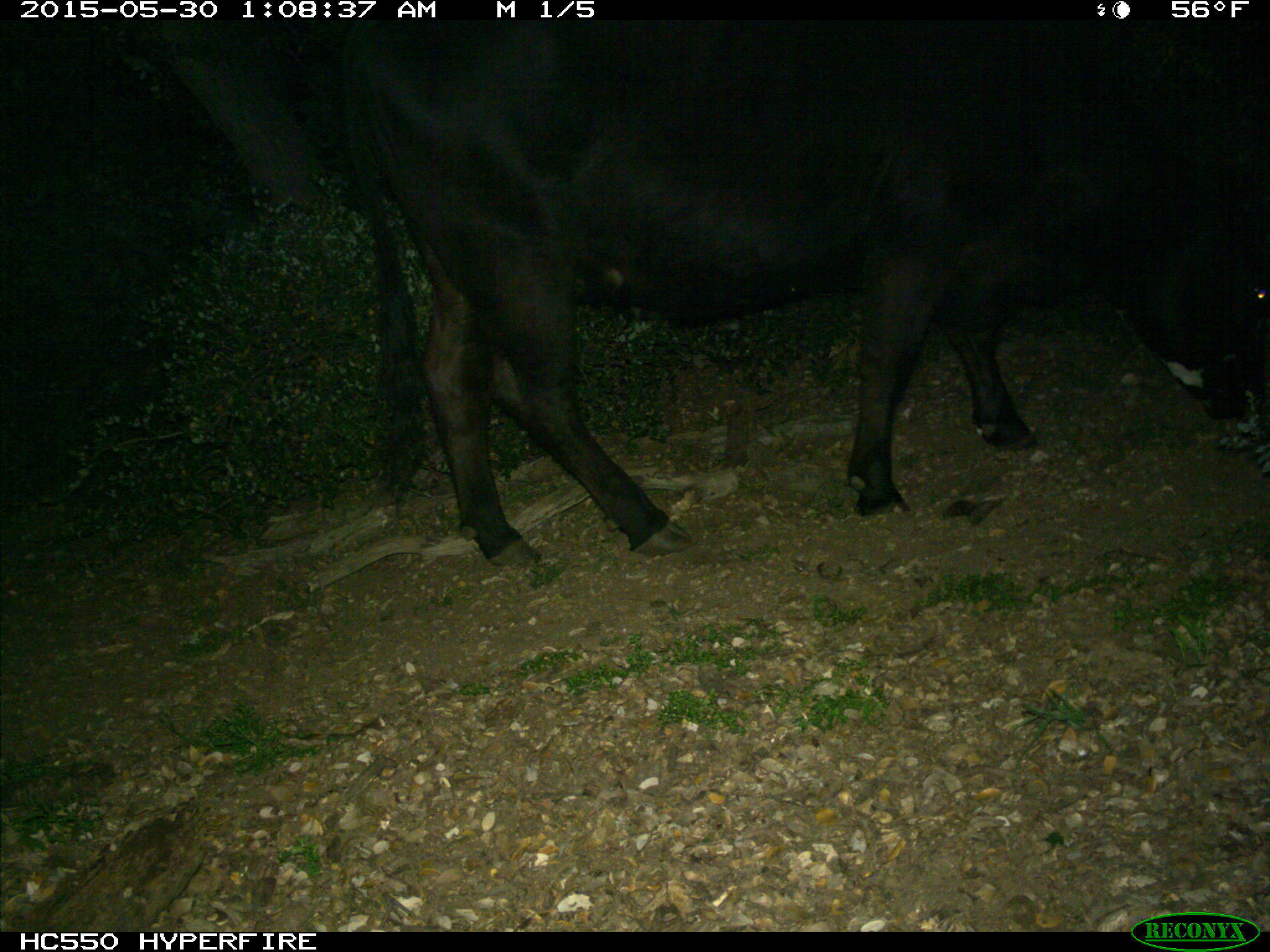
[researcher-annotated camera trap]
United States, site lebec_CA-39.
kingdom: Animalia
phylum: Chordata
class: Mammalia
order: Artiodactyla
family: Bovidae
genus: Bos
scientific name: Bos taurus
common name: domestic cow